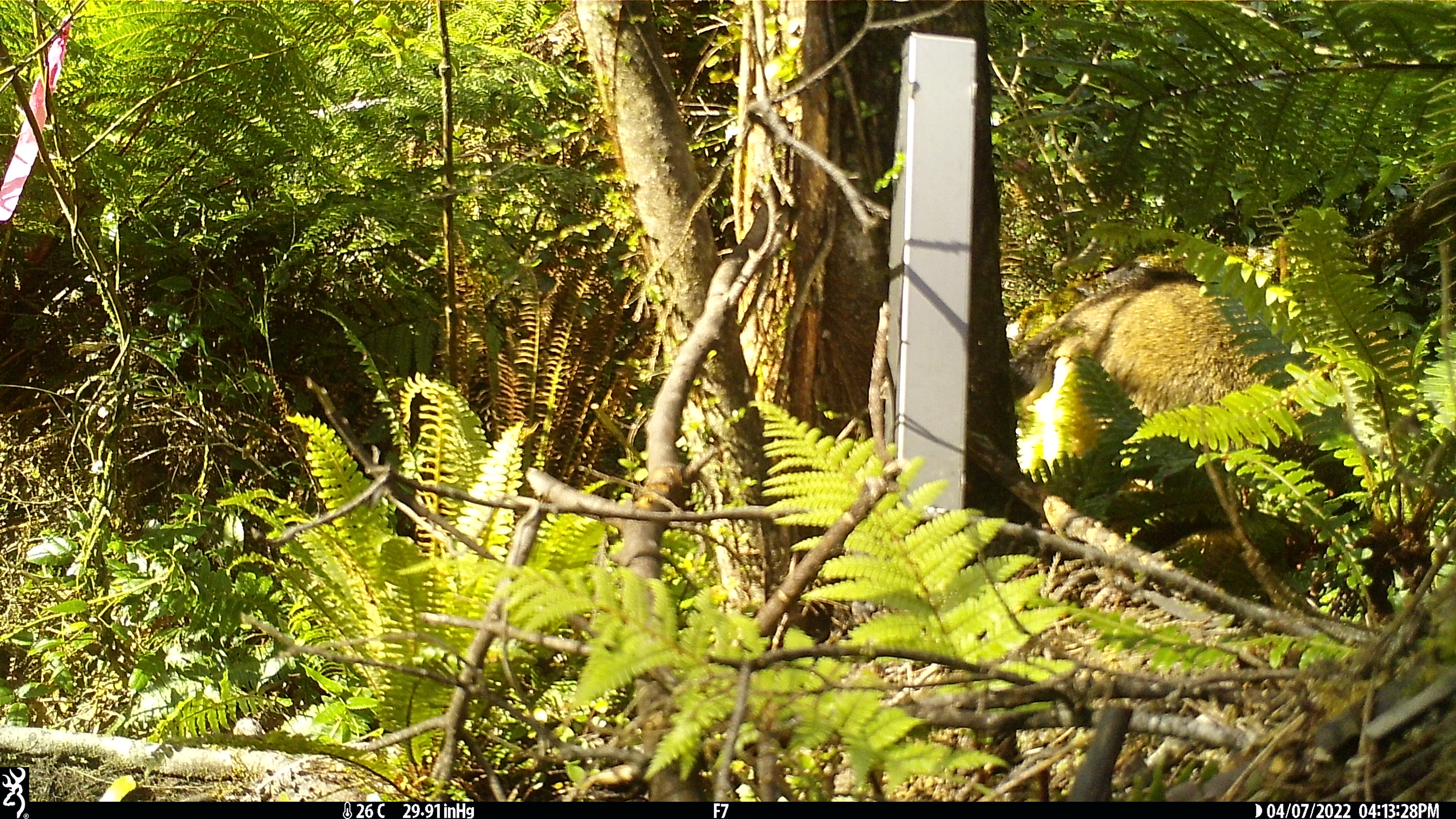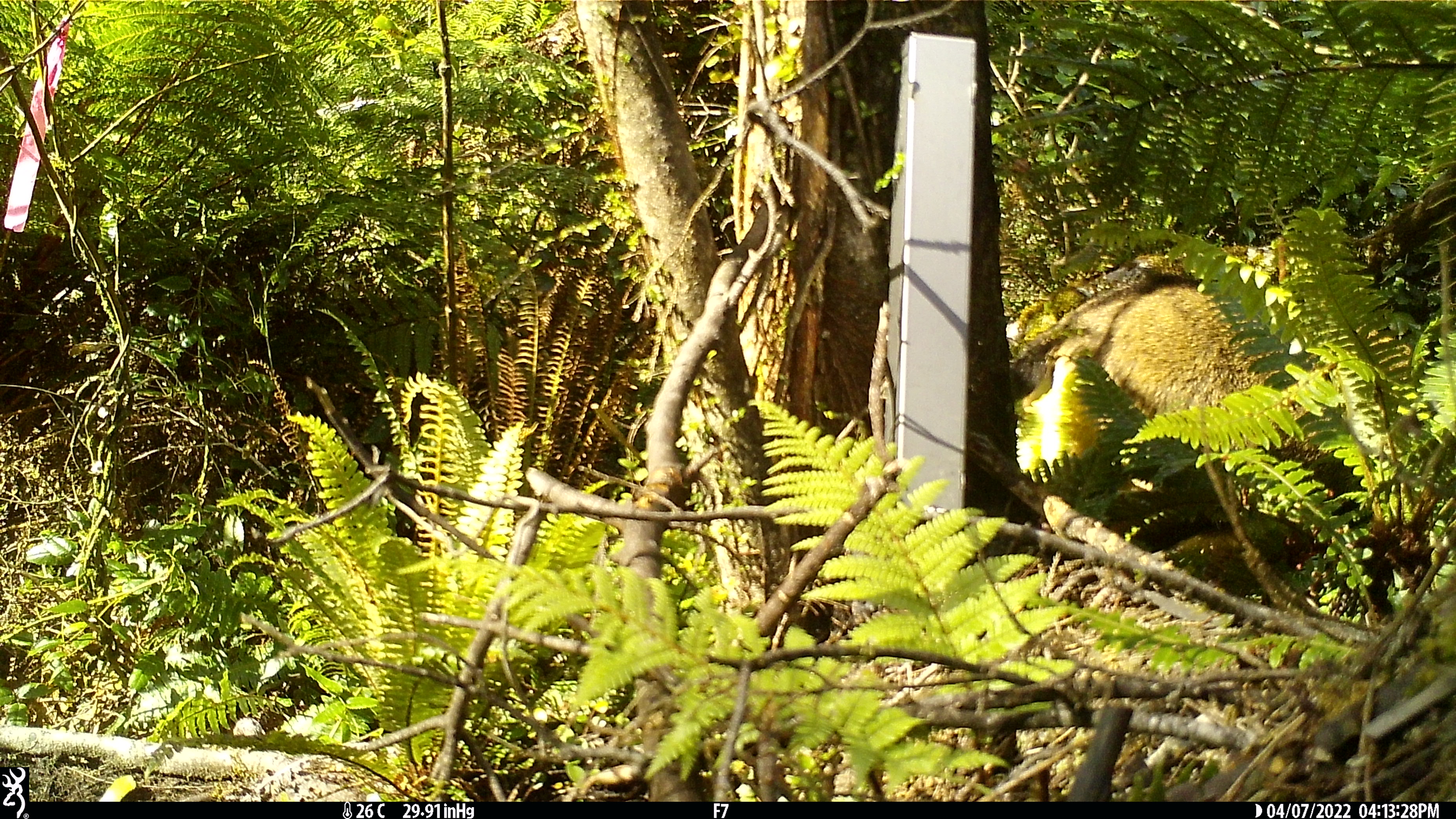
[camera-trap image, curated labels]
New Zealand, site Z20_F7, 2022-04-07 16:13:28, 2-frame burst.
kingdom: Animalia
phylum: Chordata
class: Mammalia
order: Artiodactyla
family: Bovidae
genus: Rupicapra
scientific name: Rupicapra rupicapra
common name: alpine chamois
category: chamois